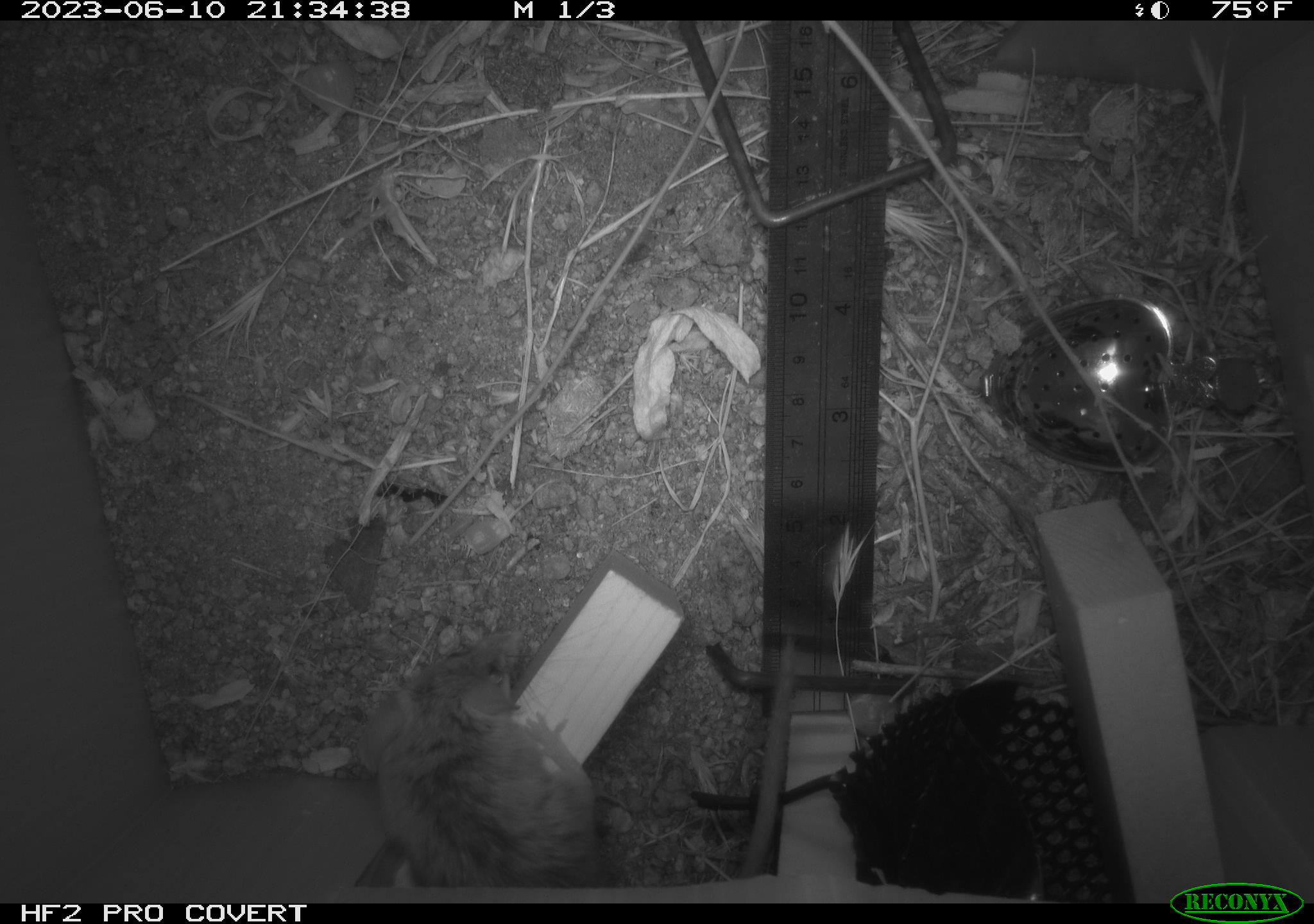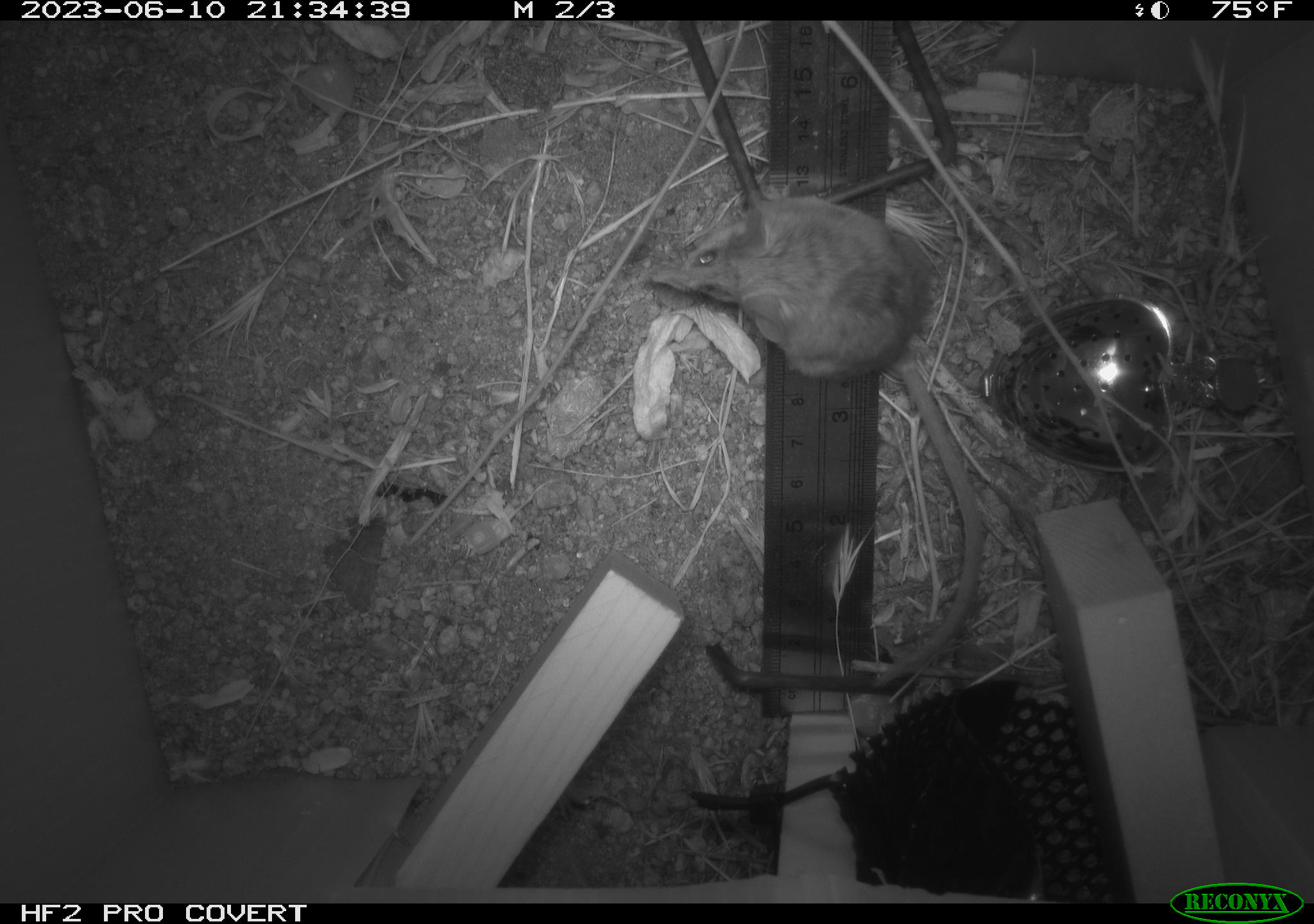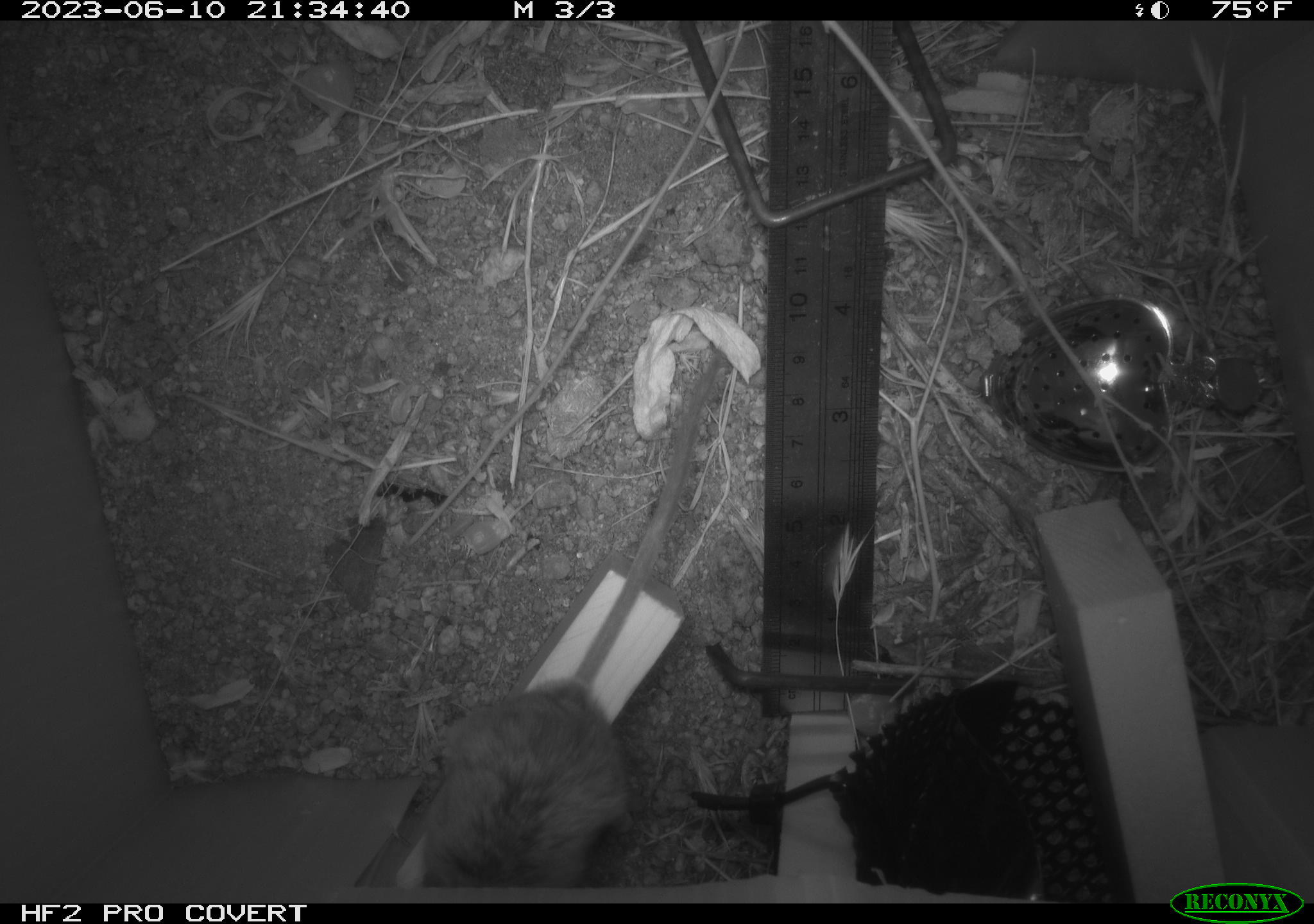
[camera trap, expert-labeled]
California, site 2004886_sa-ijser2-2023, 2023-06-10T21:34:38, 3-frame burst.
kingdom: Animalia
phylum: Chordata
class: Mammalia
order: Rodentia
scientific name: Rodentia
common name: mouse species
Mouse species (Rodentia).